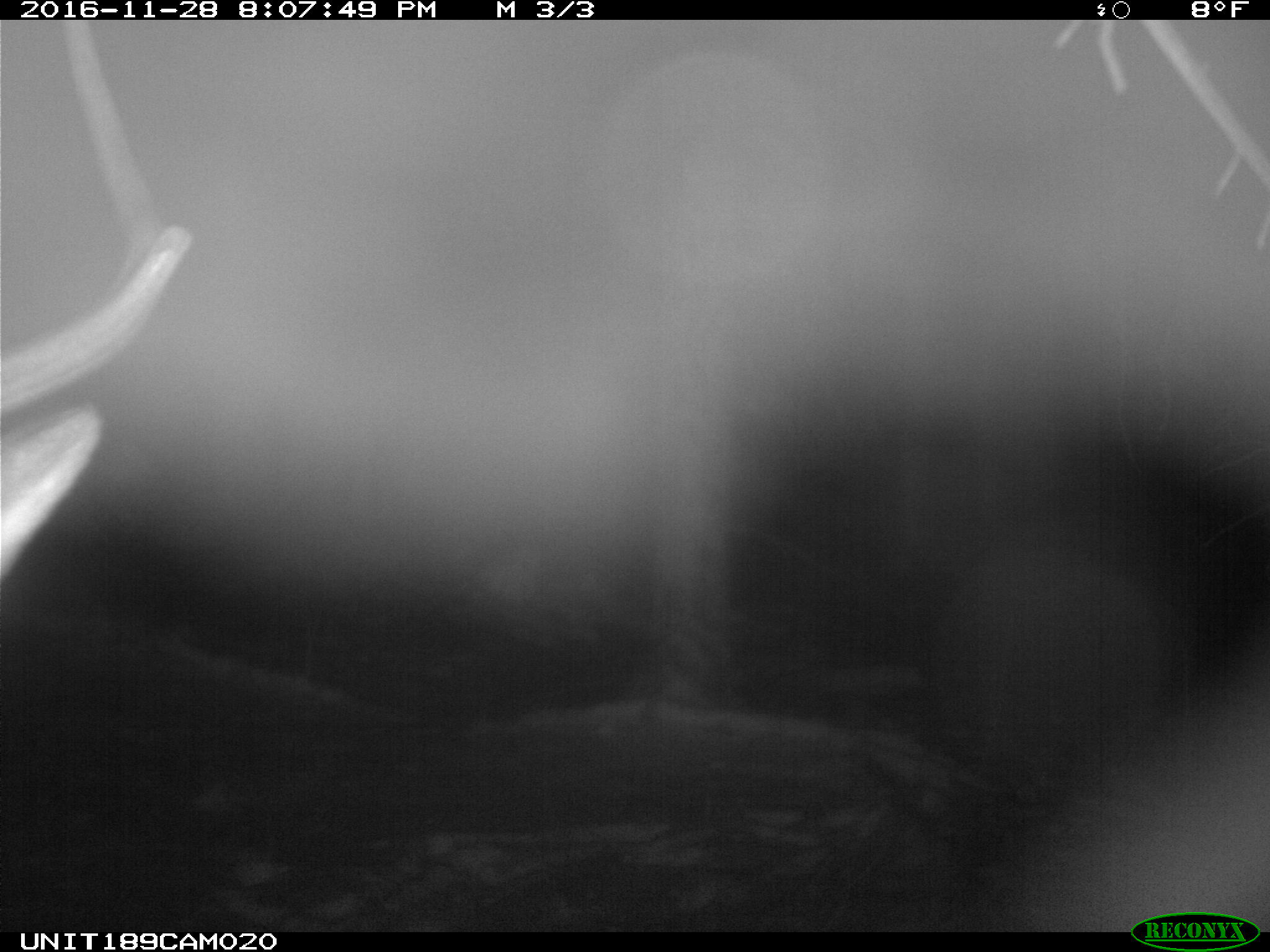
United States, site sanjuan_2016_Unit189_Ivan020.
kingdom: Animalia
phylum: Chordata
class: Mammalia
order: Artiodactyla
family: Cervidae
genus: Cervus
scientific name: Cervus elaphus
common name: red deer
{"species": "Cervus elaphus (red deer)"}